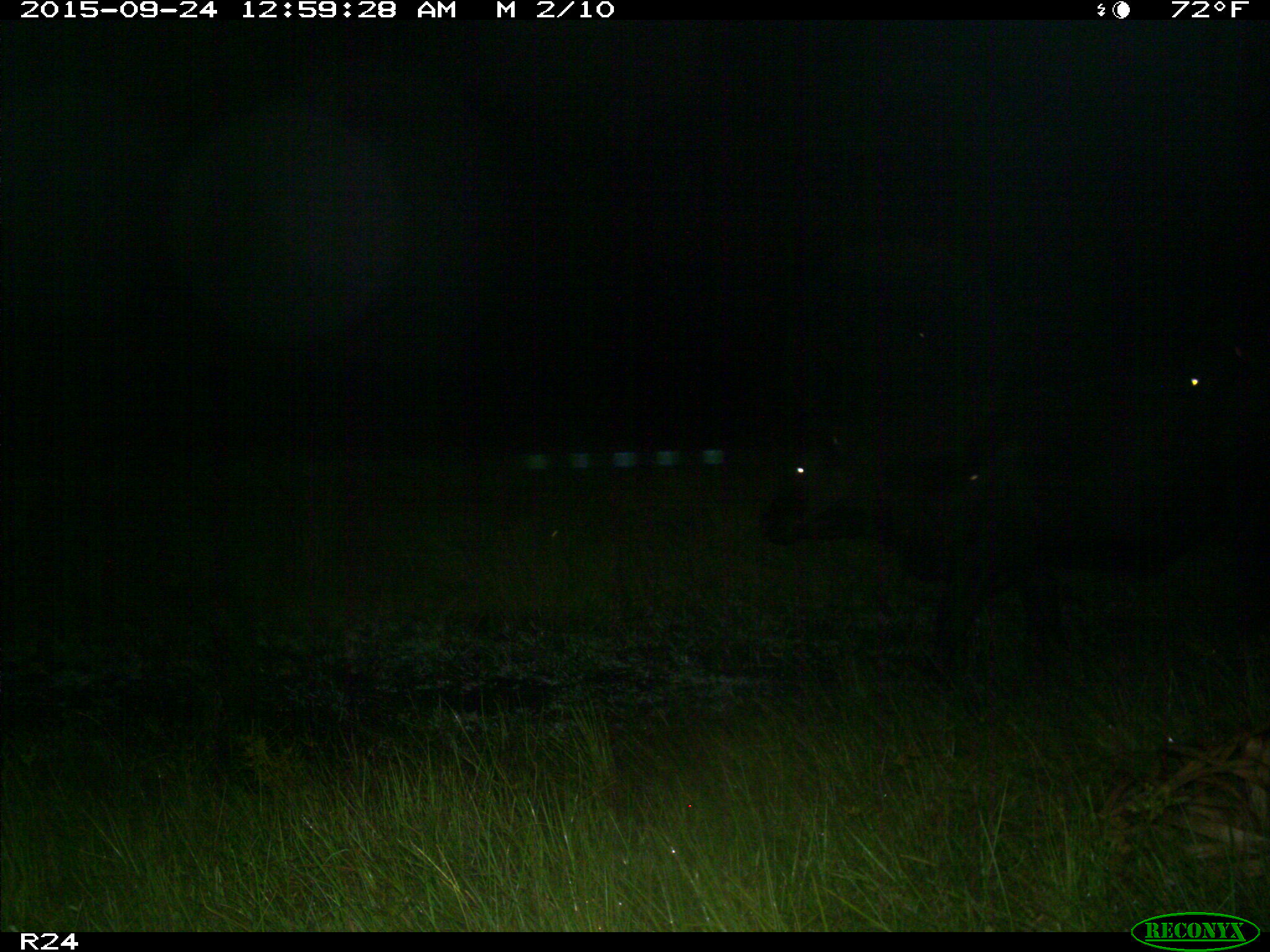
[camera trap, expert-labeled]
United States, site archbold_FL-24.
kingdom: Animalia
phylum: Chordata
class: Mammalia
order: Artiodactyla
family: Bovidae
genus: Bos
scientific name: Bos taurus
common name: domestic cow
Bos taurus (domestic cow).